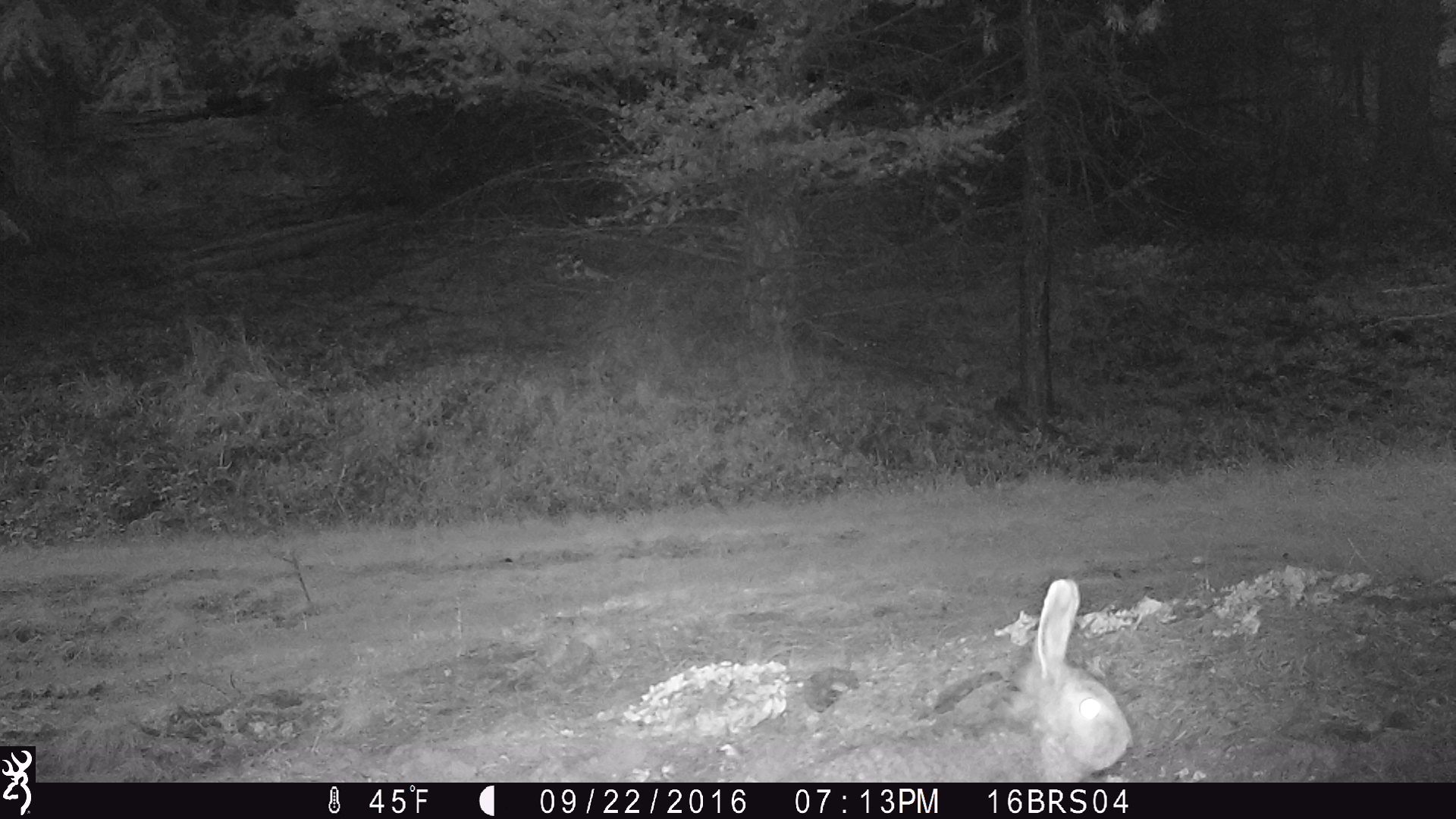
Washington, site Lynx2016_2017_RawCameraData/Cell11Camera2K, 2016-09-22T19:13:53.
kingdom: Animalia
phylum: Chordata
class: Mammalia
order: Lagomorpha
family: Leporidae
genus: Lepus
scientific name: Lepus americanus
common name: snowshoe hare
Lepus americanus (snowshoe hare). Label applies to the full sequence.